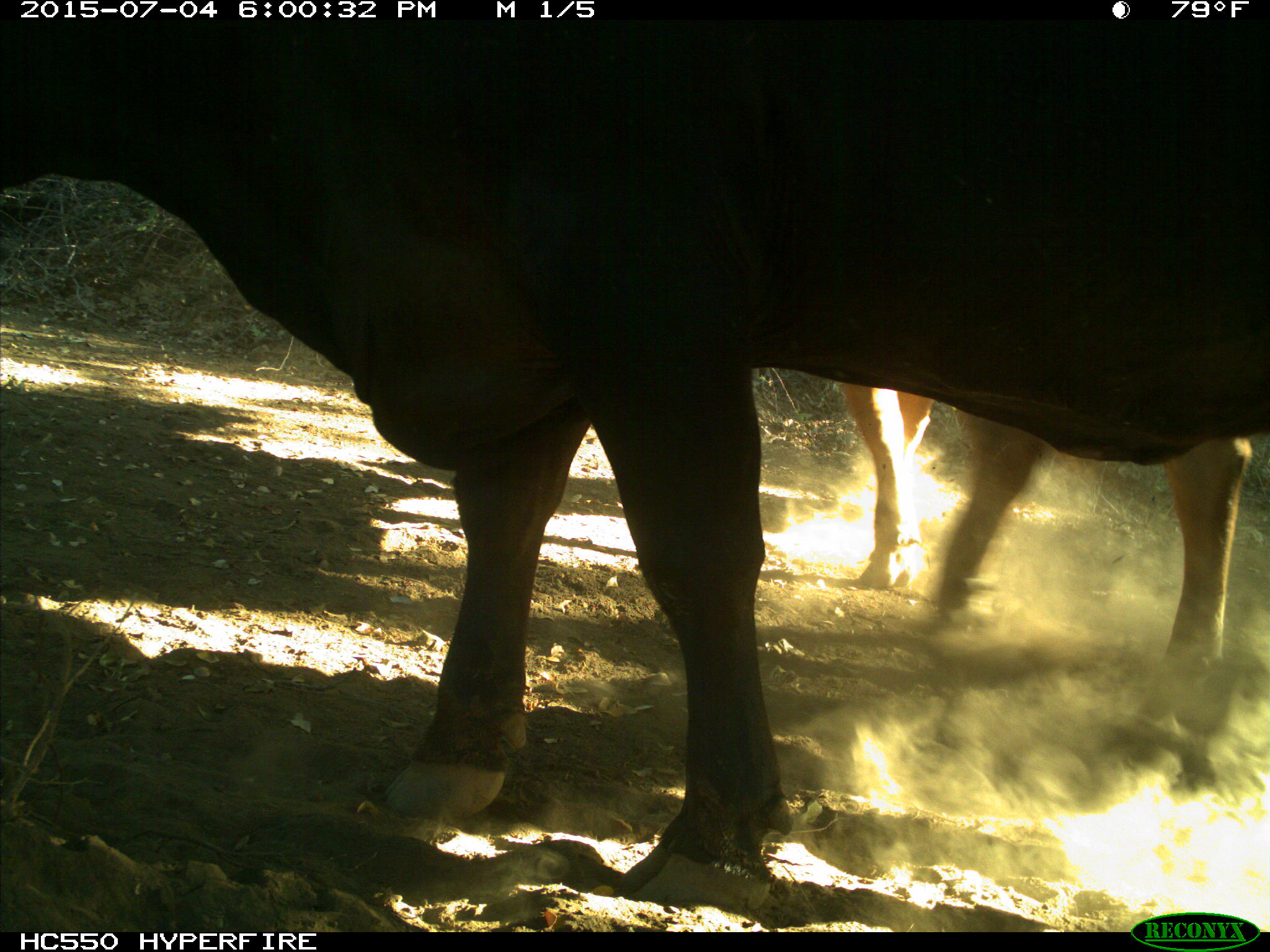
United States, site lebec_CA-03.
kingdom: Animalia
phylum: Chordata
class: Mammalia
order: Artiodactyla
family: Bovidae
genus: Bos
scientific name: Bos taurus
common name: domestic cow